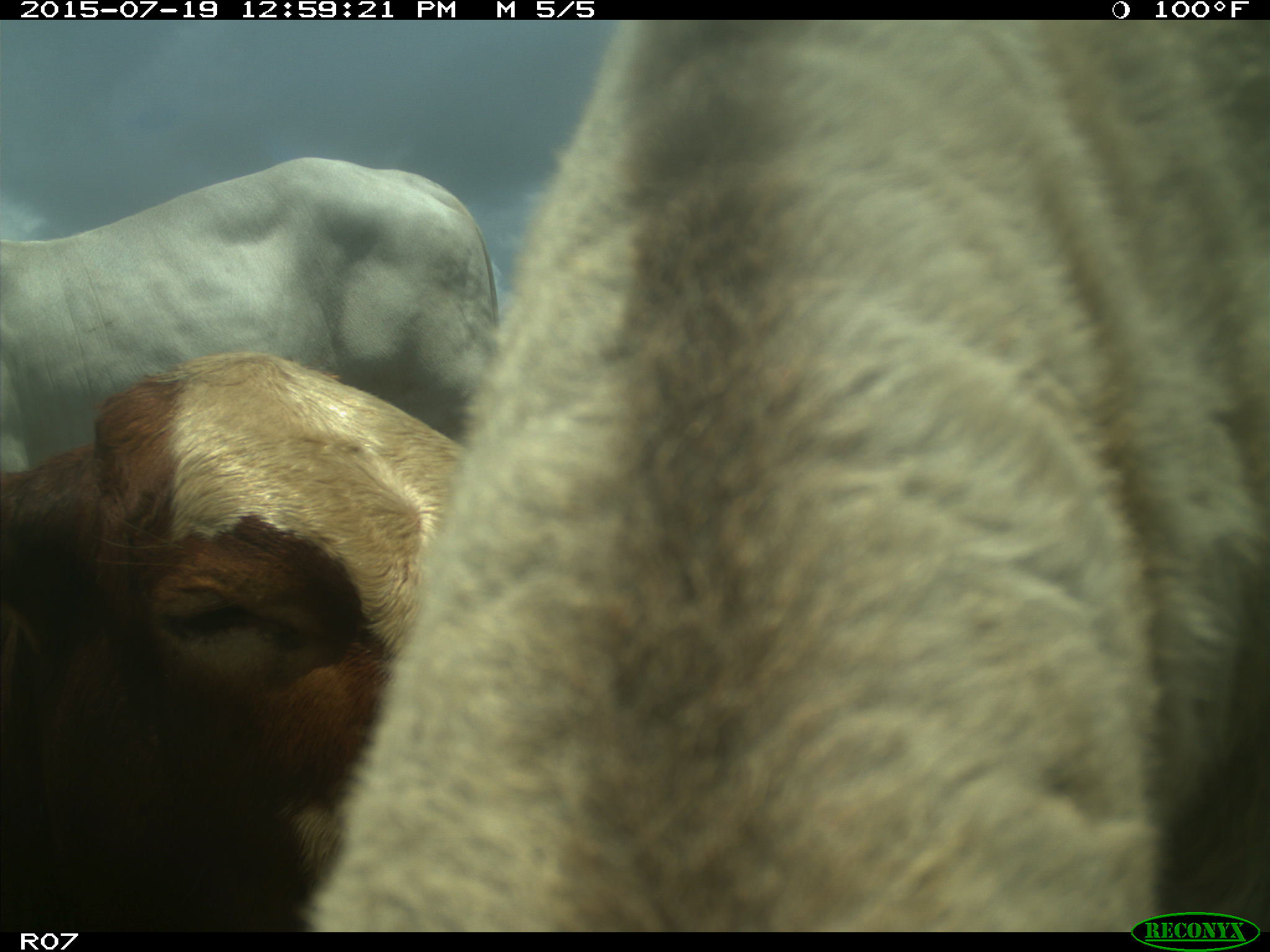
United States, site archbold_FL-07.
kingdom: Animalia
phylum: Chordata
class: Mammalia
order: Artiodactyla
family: Bovidae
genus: Bos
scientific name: Bos taurus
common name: domestic cow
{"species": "Bos taurus (domestic cow)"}